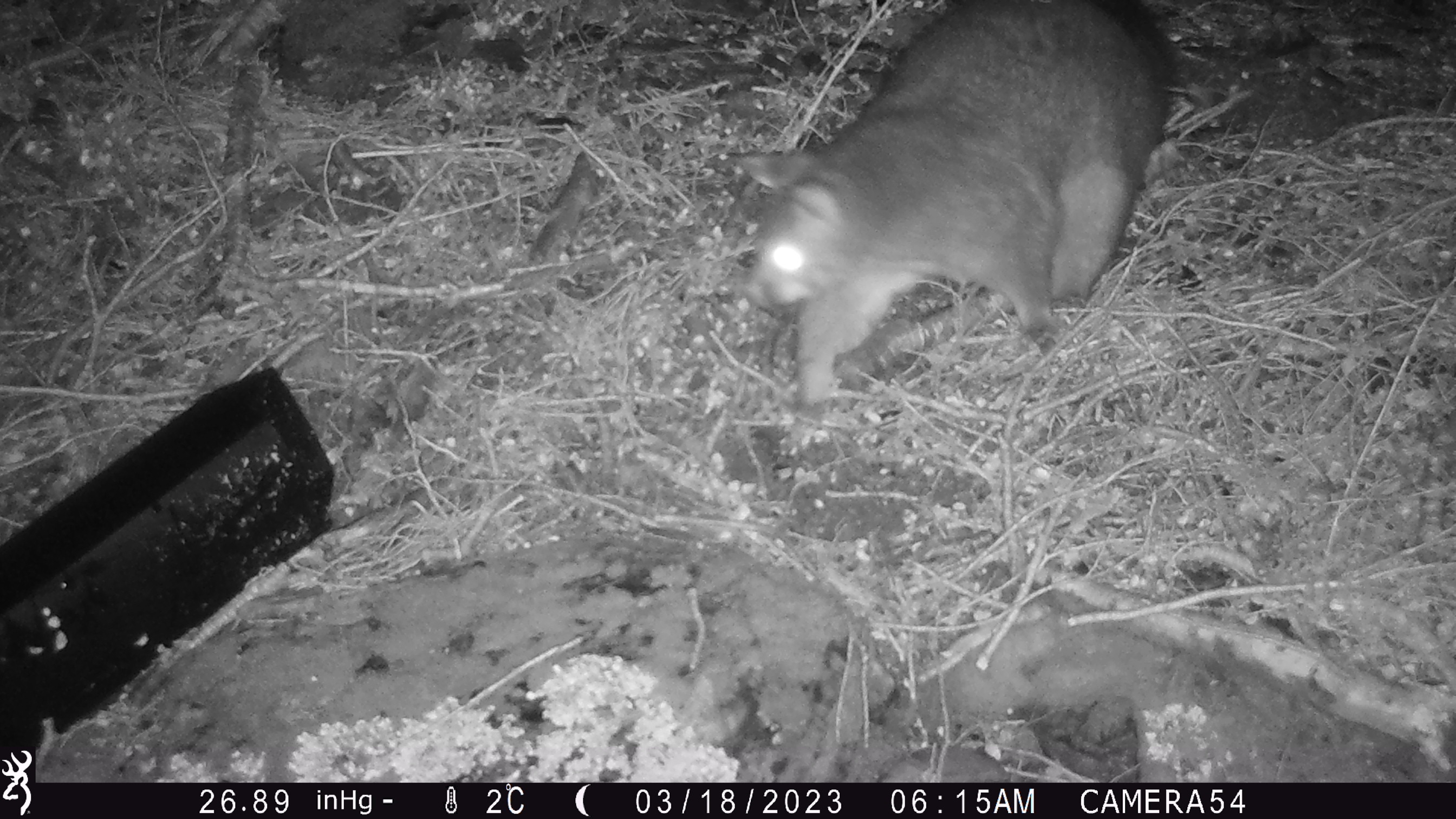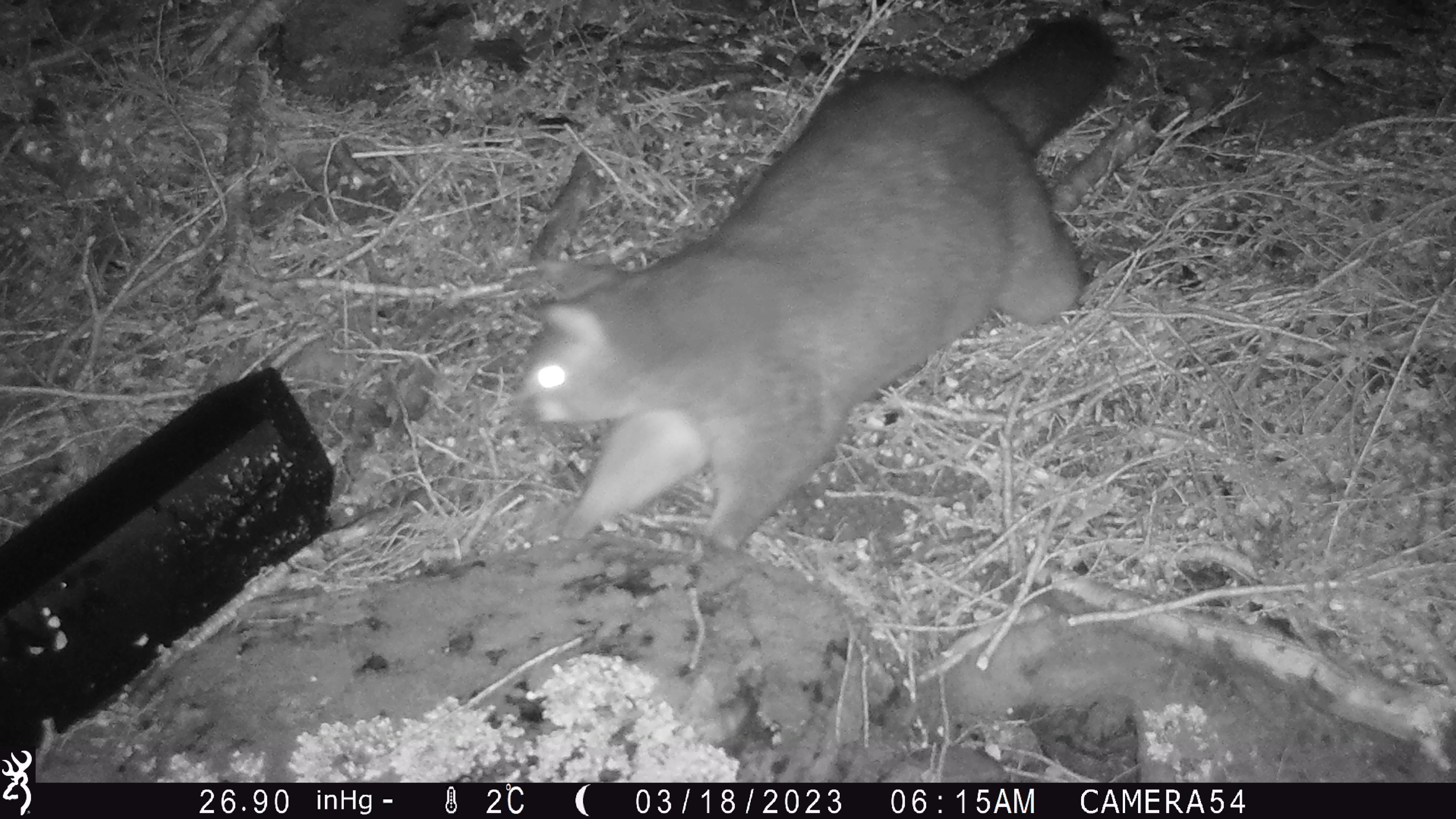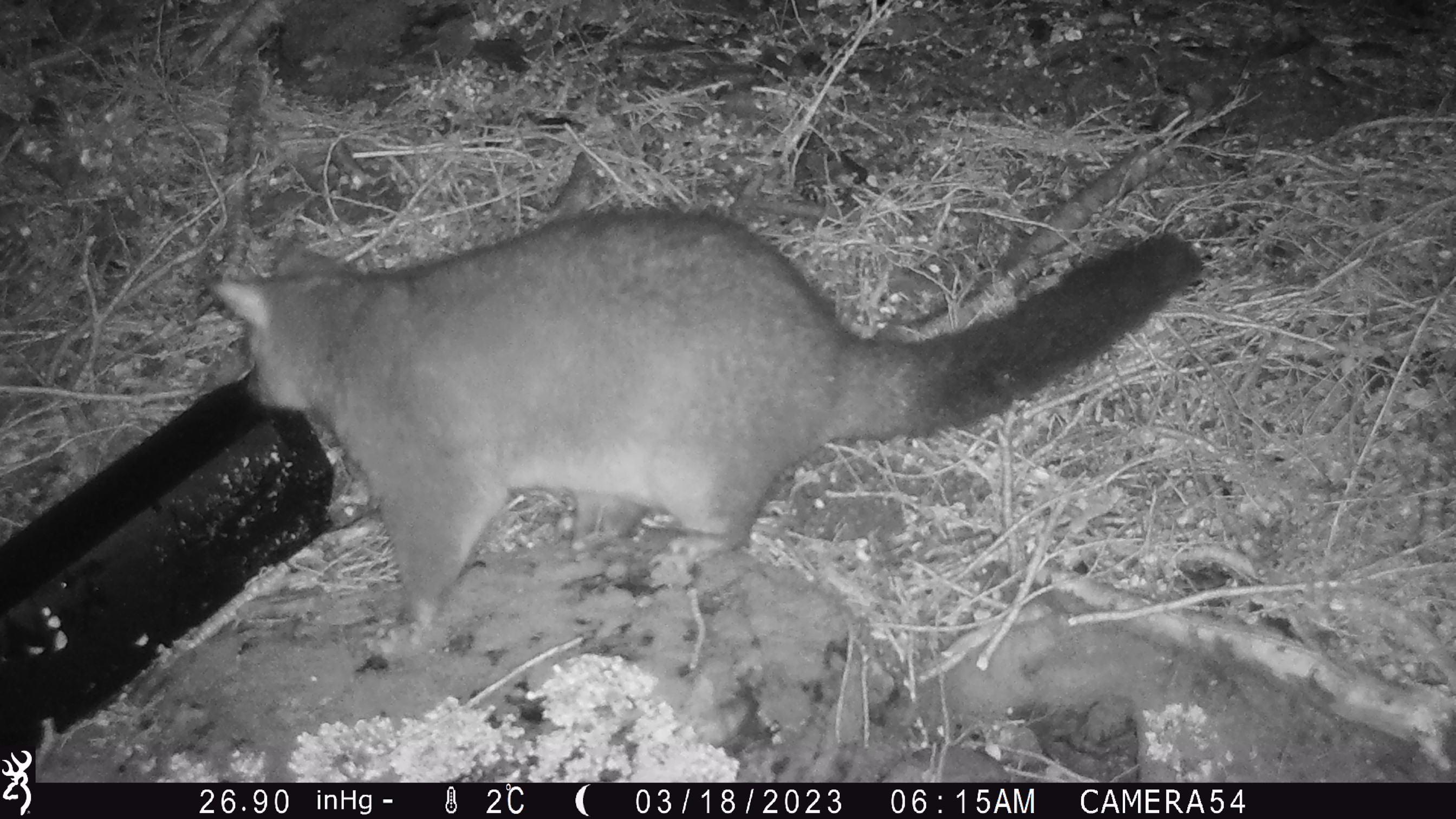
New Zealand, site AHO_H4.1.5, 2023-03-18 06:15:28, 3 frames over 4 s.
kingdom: Animalia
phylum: Chordata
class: Mammalia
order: Carnivora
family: Mustelidae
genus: Mustela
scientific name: Mustela erminea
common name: stoat